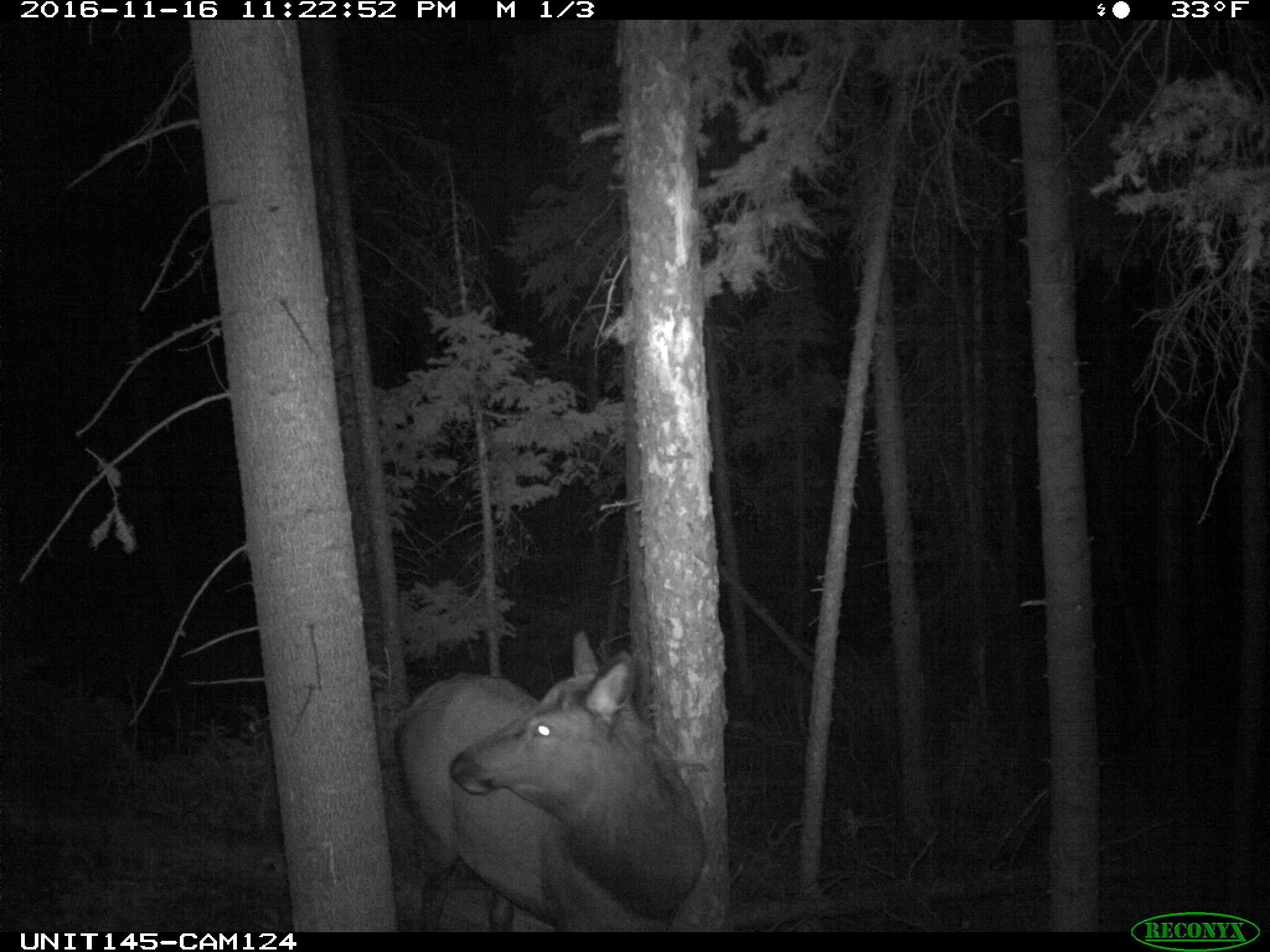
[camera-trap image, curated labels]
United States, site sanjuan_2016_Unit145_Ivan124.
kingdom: Animalia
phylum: Chordata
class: Mammalia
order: Artiodactyla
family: Cervidae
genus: Cervus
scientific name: Cervus elaphus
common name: red deer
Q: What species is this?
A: Cervus elaphus (red deer).